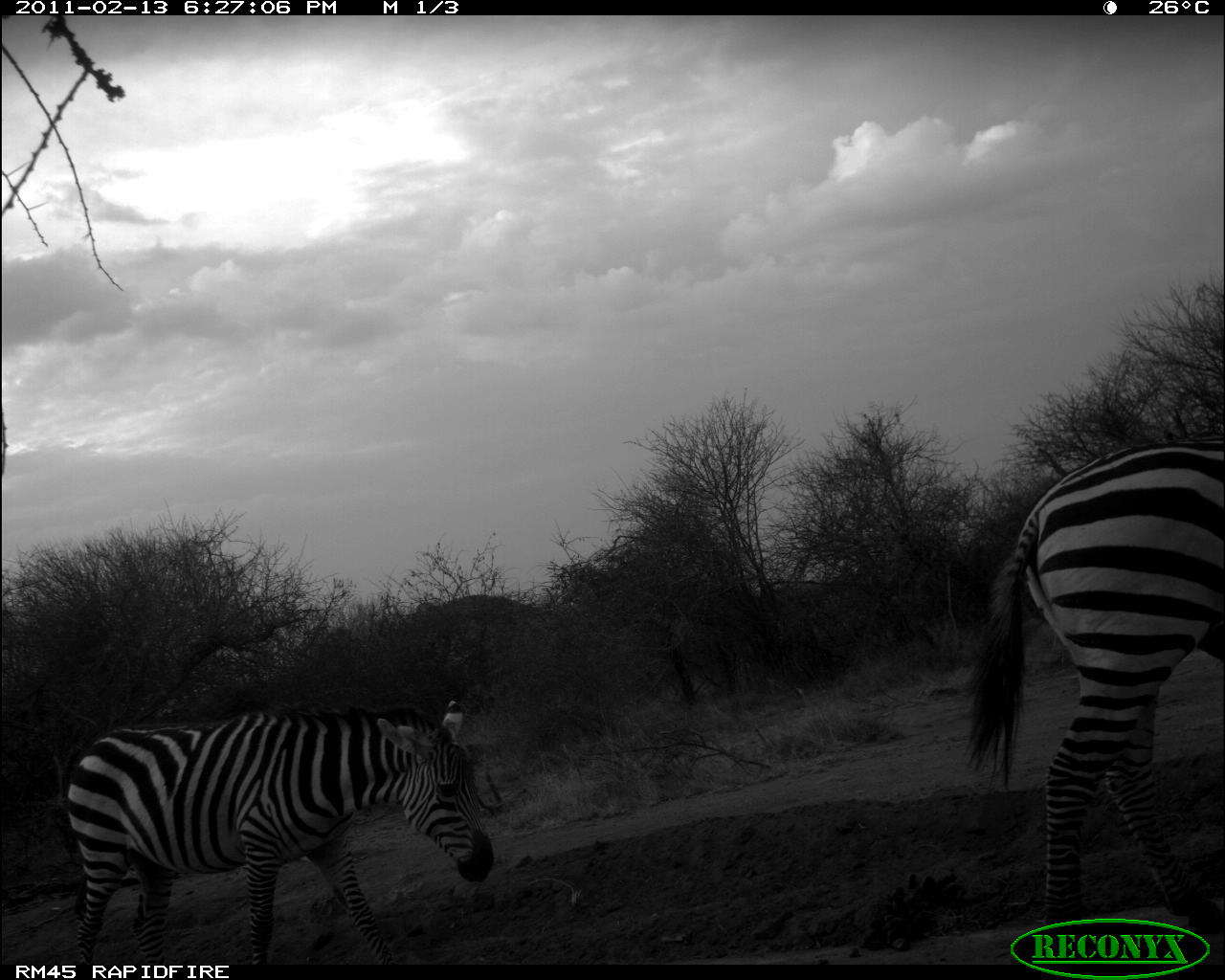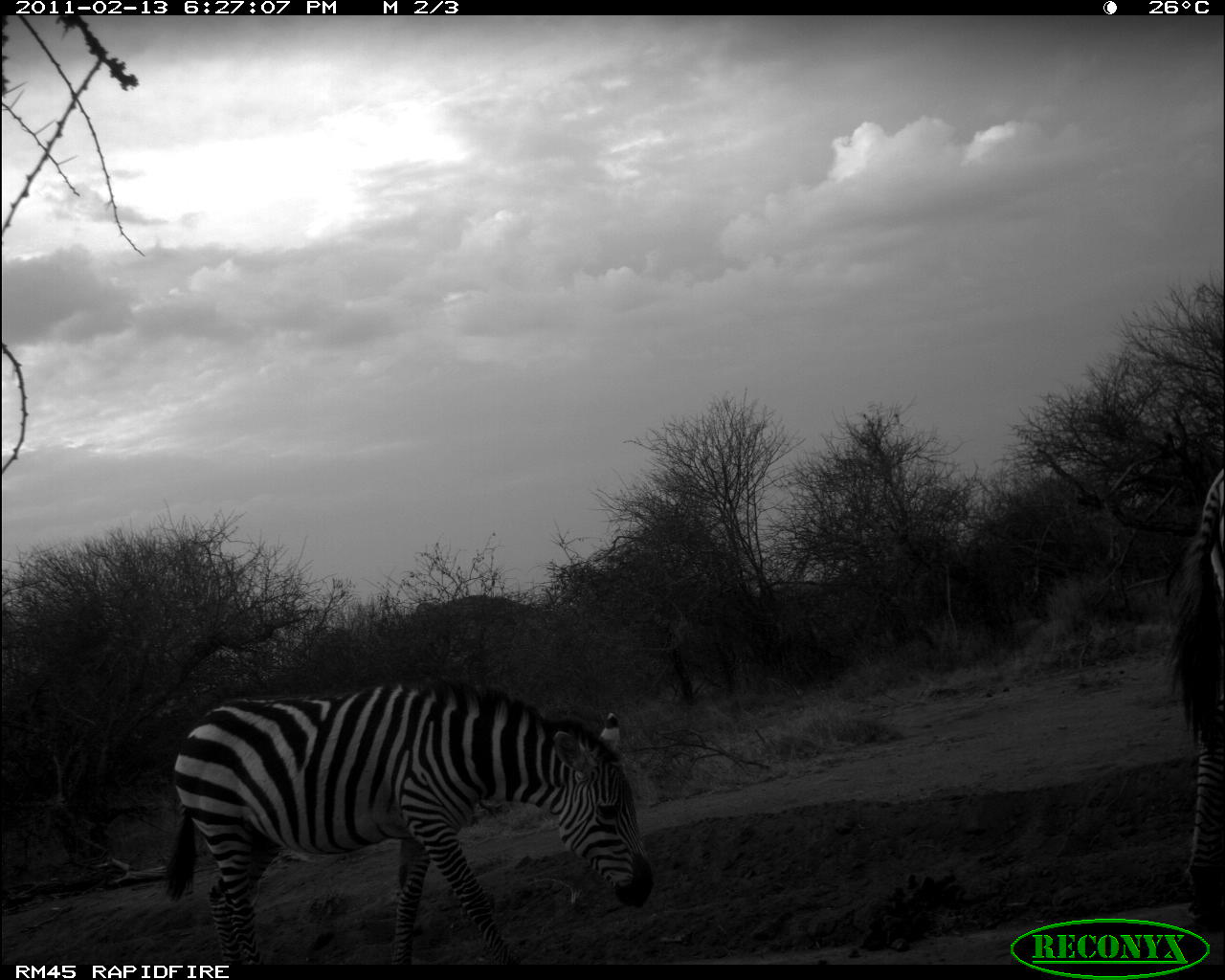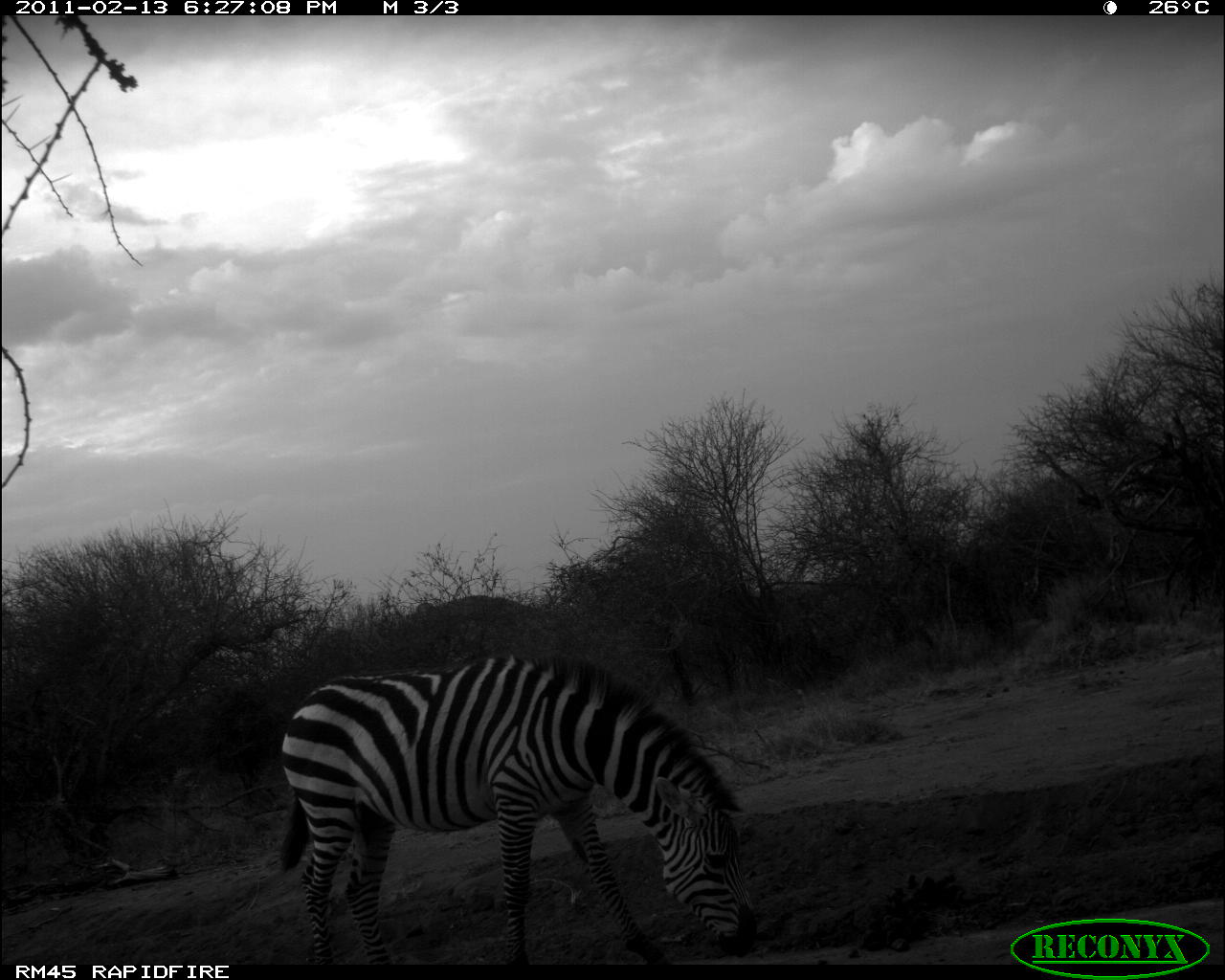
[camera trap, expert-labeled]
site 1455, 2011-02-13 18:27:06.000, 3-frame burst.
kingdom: Animalia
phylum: Chordata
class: Mammalia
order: Perissodactyla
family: Equidae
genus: Equus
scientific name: Equus quagga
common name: plains zebra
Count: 2.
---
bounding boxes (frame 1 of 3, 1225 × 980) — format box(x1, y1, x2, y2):
equus quagga: box(954, 432, 1225, 936); box(48, 691, 496, 962)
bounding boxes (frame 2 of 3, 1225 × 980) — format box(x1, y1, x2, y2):
equus quagga: box(156, 669, 655, 960); box(1172, 466, 1225, 936)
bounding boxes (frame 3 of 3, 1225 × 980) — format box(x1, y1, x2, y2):
equus quagga: box(270, 651, 762, 961)